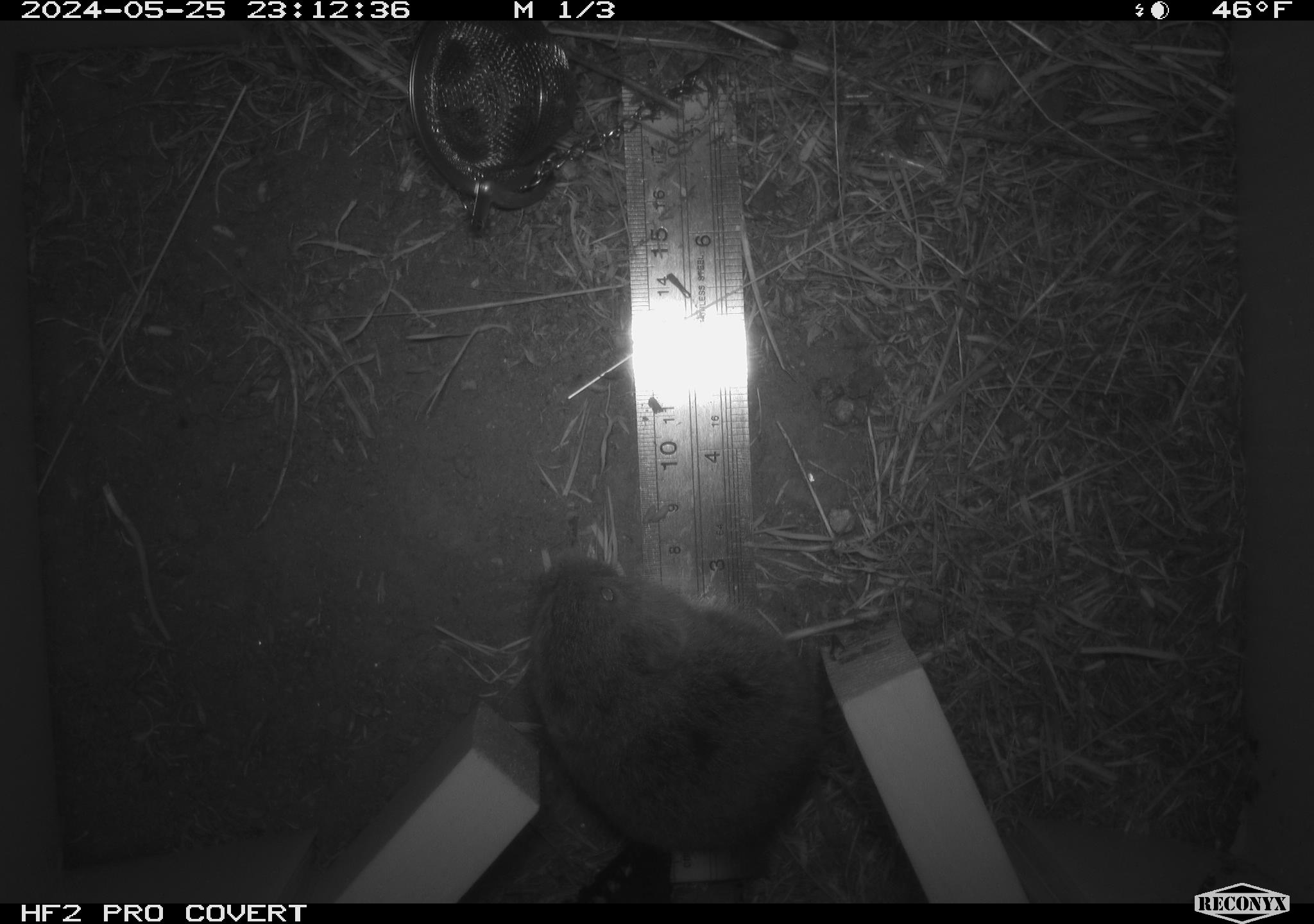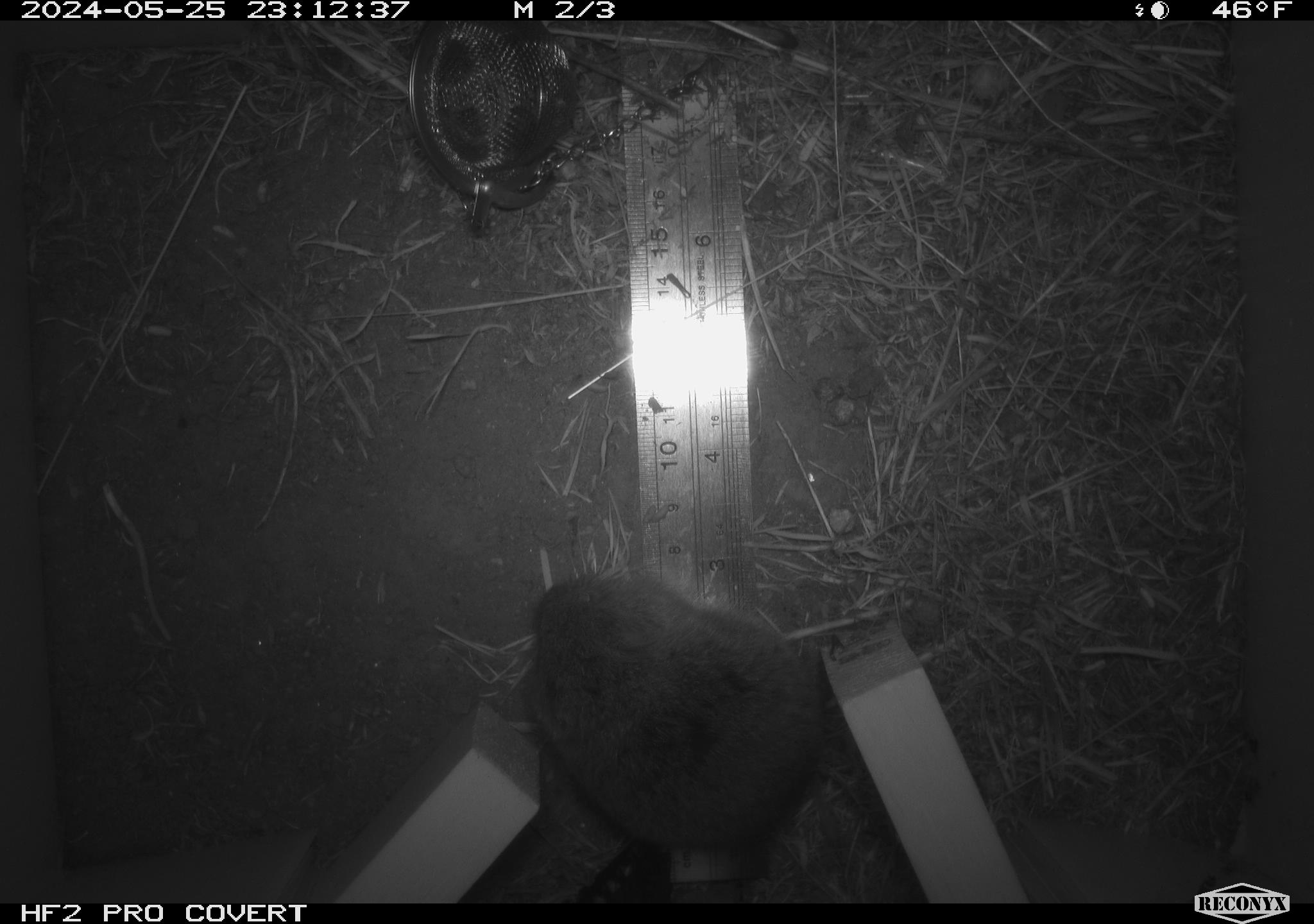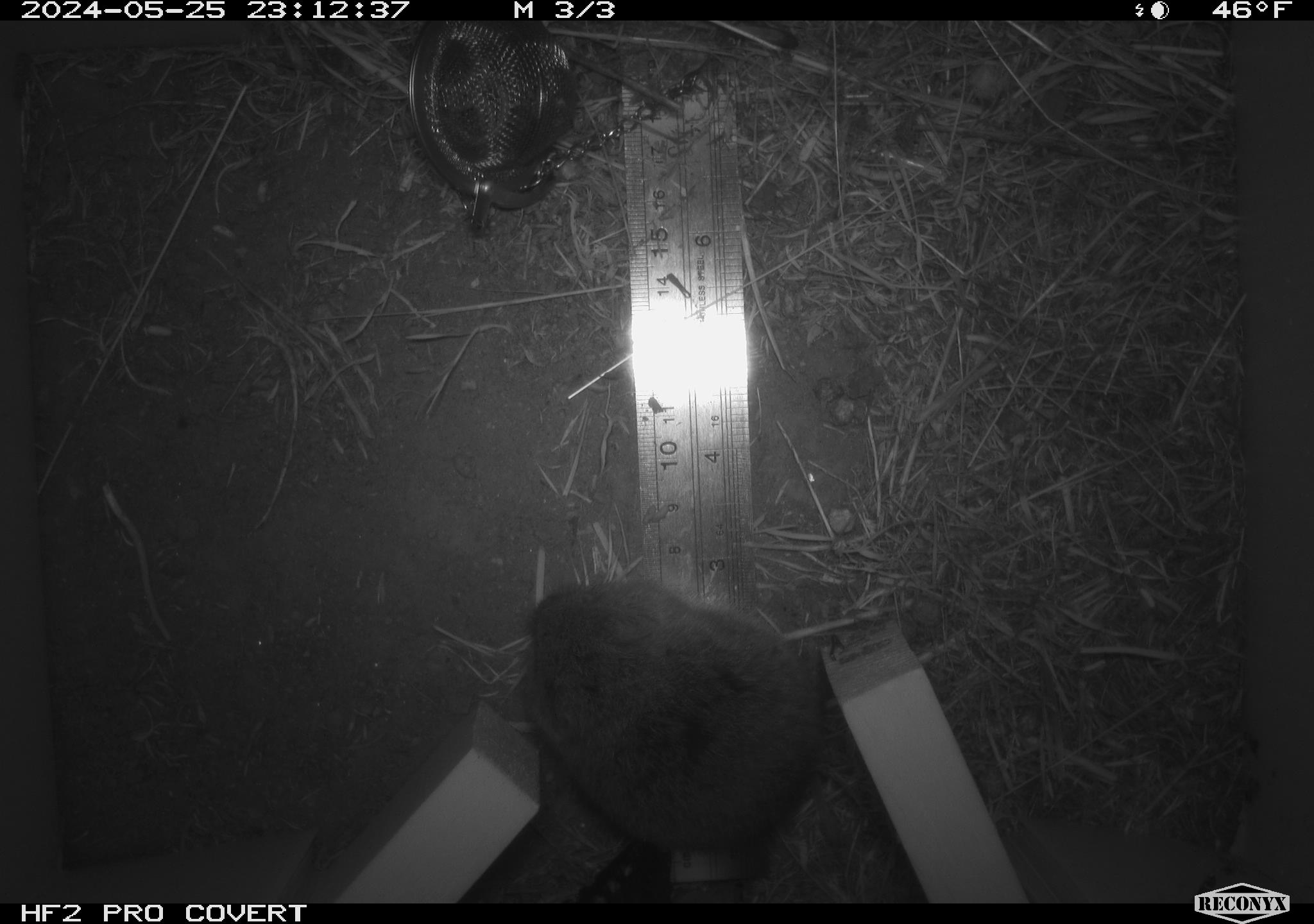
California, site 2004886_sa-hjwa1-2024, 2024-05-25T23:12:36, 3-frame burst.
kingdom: Animalia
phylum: Chordata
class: Mammalia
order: Rodentia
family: Cricetidae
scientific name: Cricetidae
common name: hamsters, voles, lemmings, and allies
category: cricetidae family